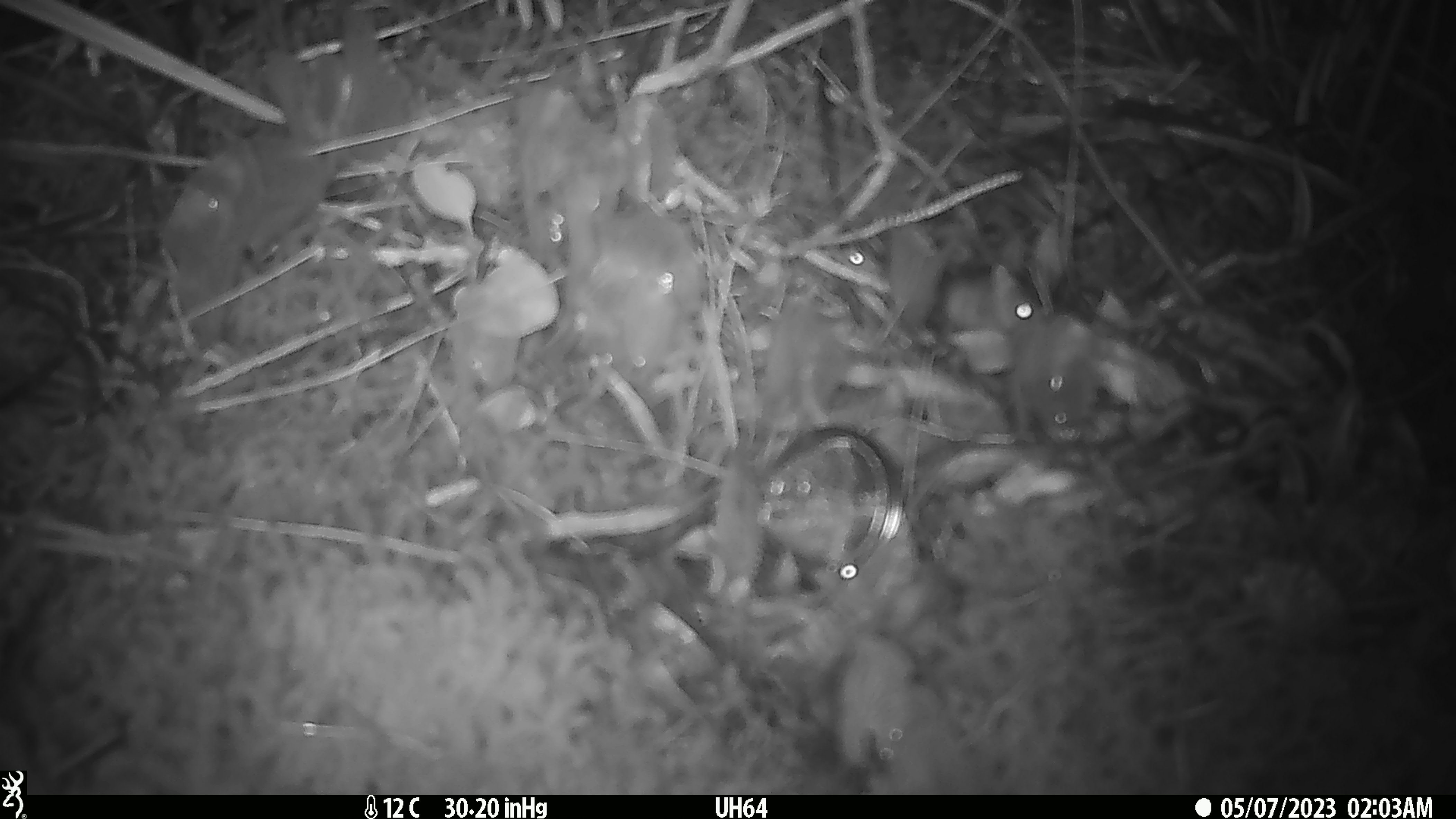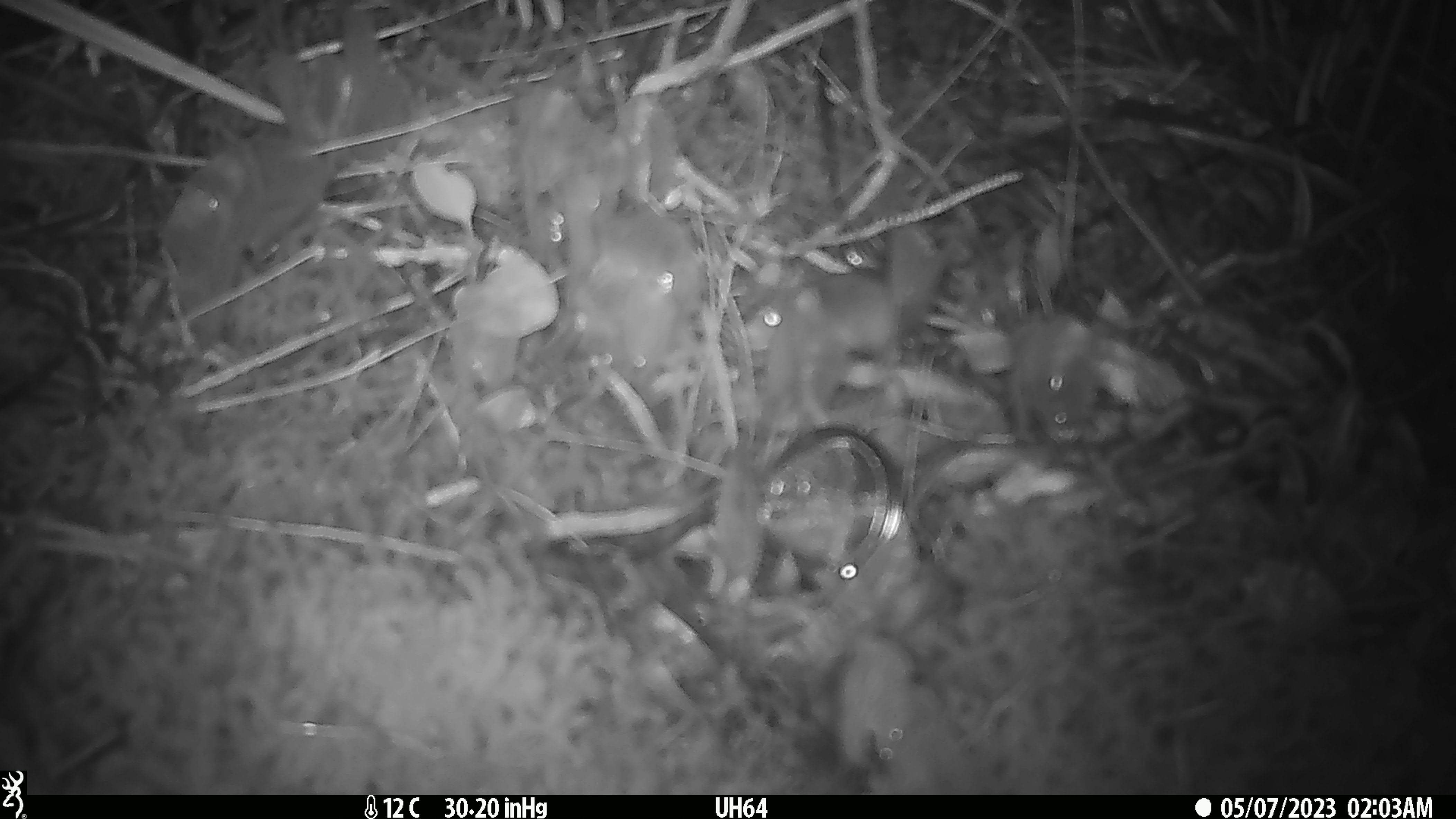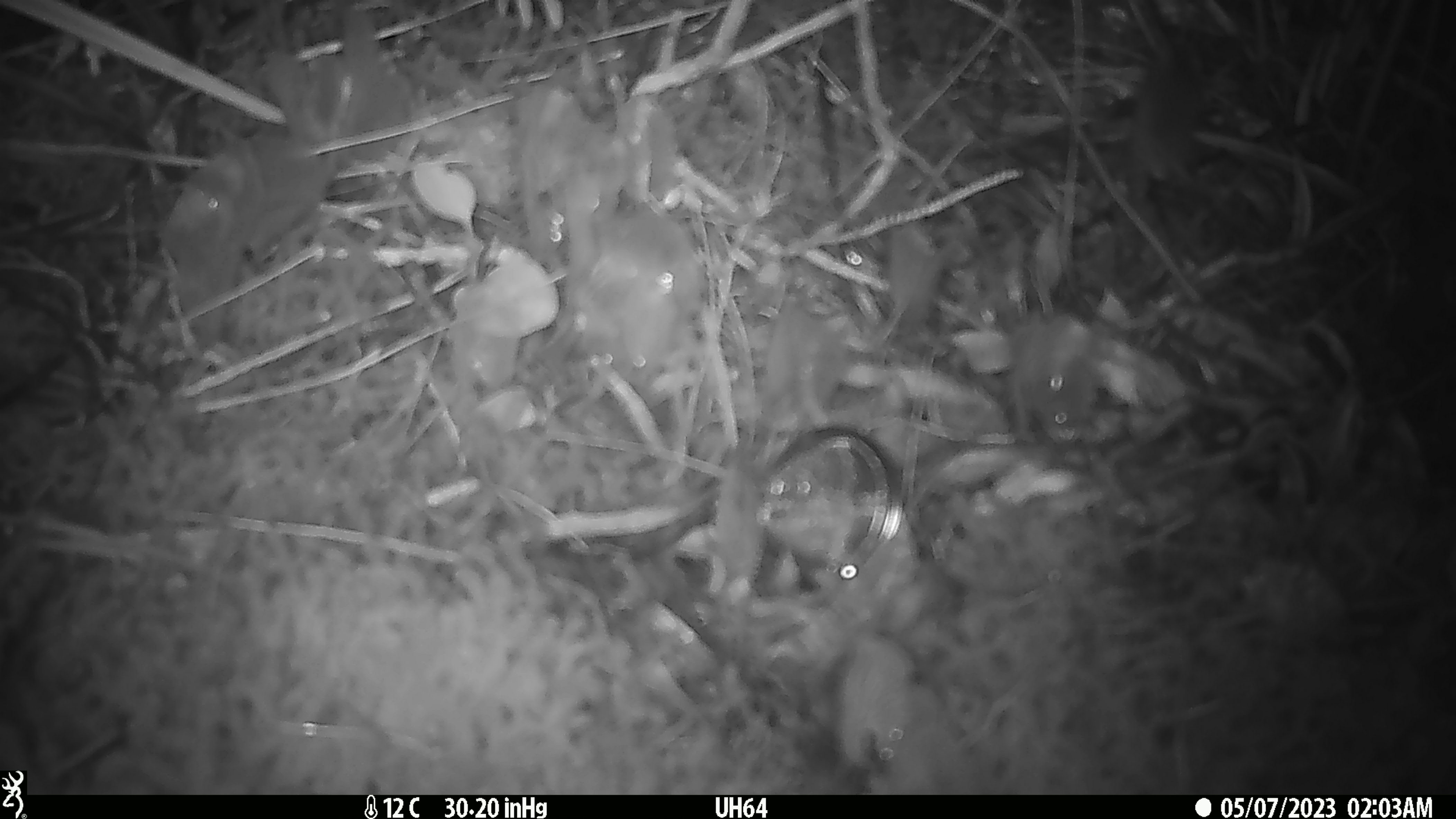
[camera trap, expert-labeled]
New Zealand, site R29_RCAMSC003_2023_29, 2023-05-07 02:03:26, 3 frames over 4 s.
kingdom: Animalia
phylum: Chordata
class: Mammalia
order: Rodentia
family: Muridae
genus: Mus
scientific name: Mus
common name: mouse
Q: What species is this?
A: Mouse (Mus).